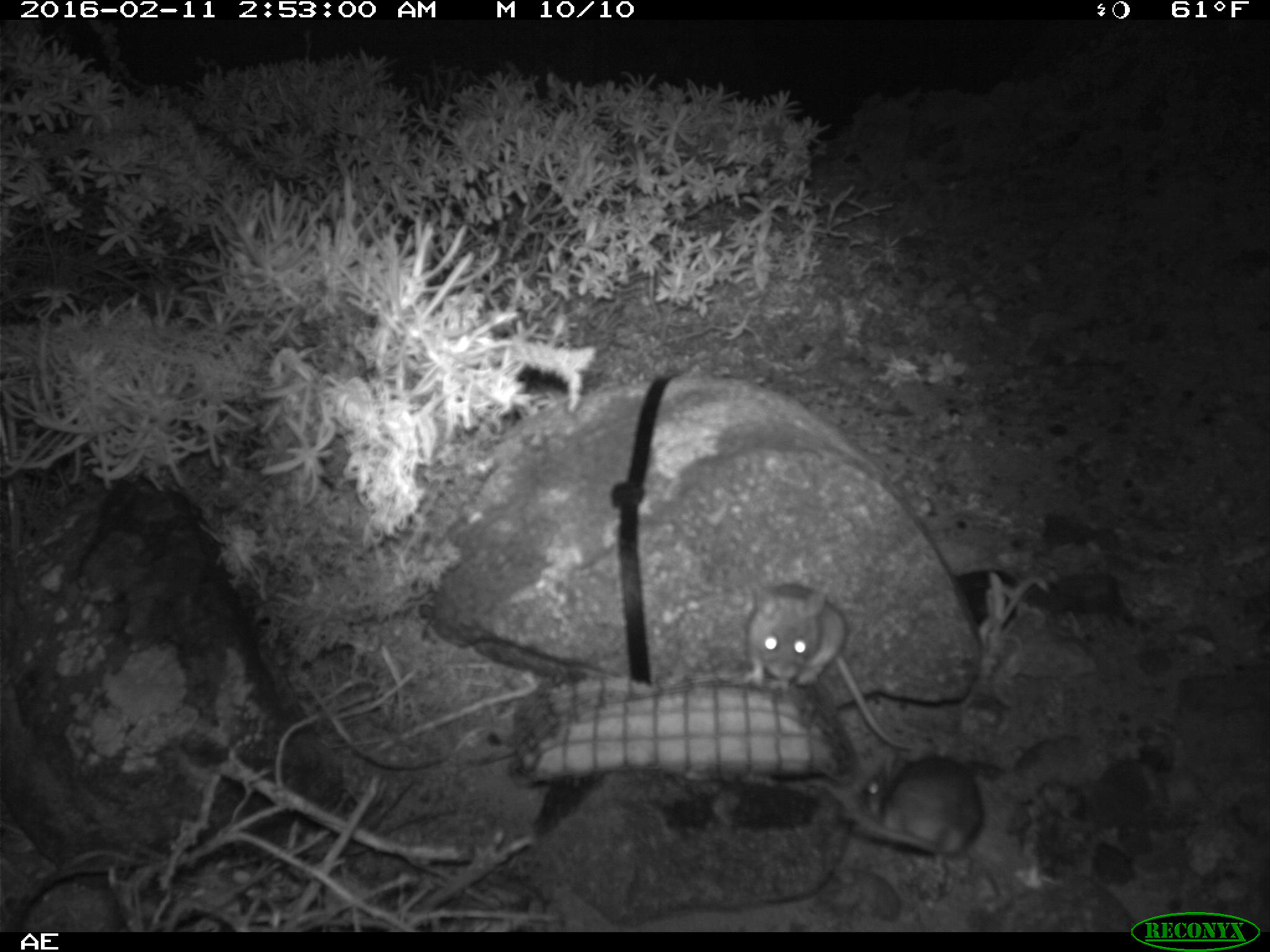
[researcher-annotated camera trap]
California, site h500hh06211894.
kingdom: Animalia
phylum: Chordata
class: Mammalia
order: Rodentia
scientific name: Rodentia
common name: rodent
Rodent (Rodentia).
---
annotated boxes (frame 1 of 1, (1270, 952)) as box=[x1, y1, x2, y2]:
rodent: box=[742, 574, 913, 754]; box=[861, 749, 984, 855]